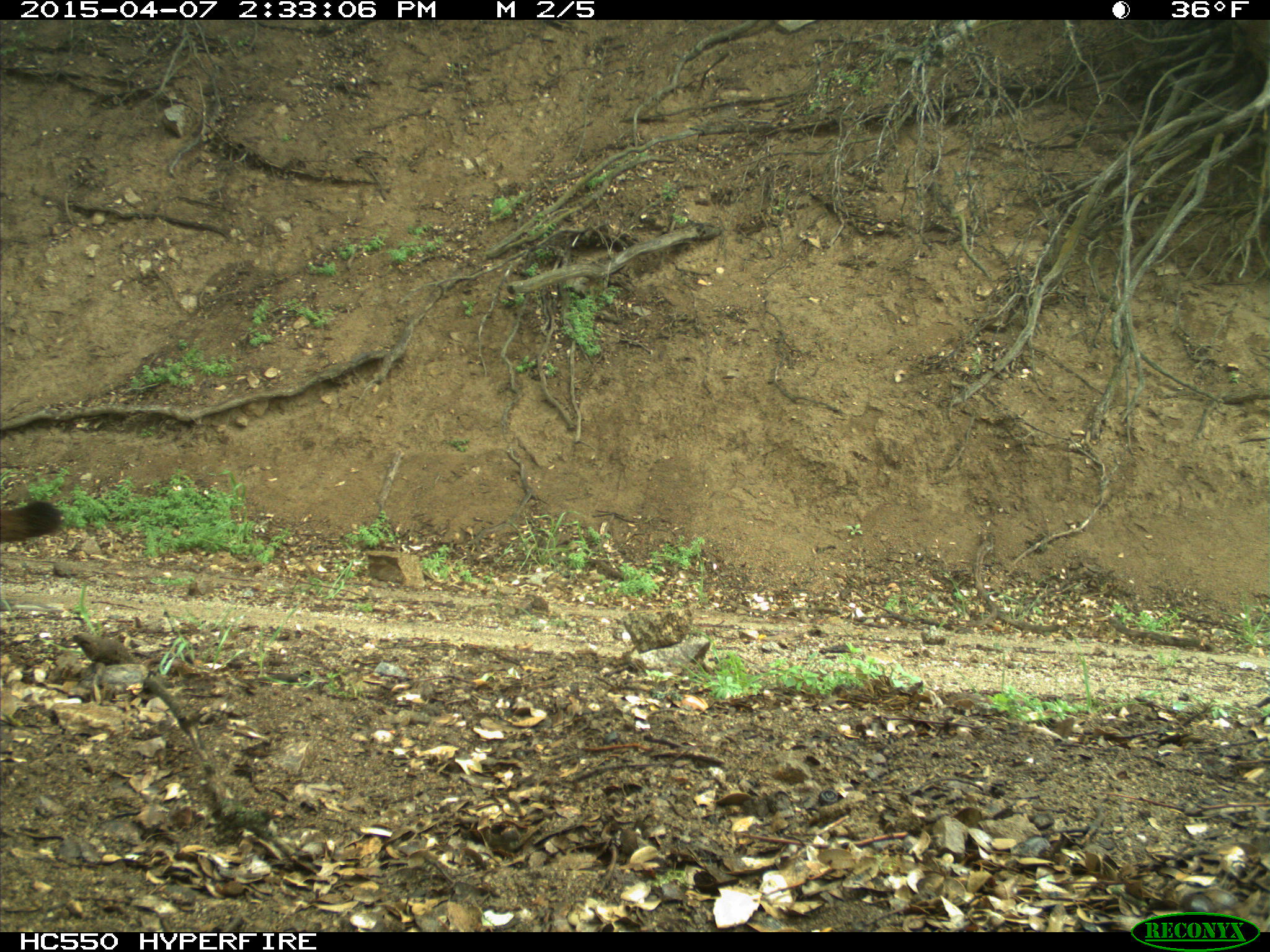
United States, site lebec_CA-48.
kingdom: Animalia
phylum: Chordata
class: Mammalia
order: Carnivora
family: Felidae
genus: Puma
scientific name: Puma concolor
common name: mountain lion